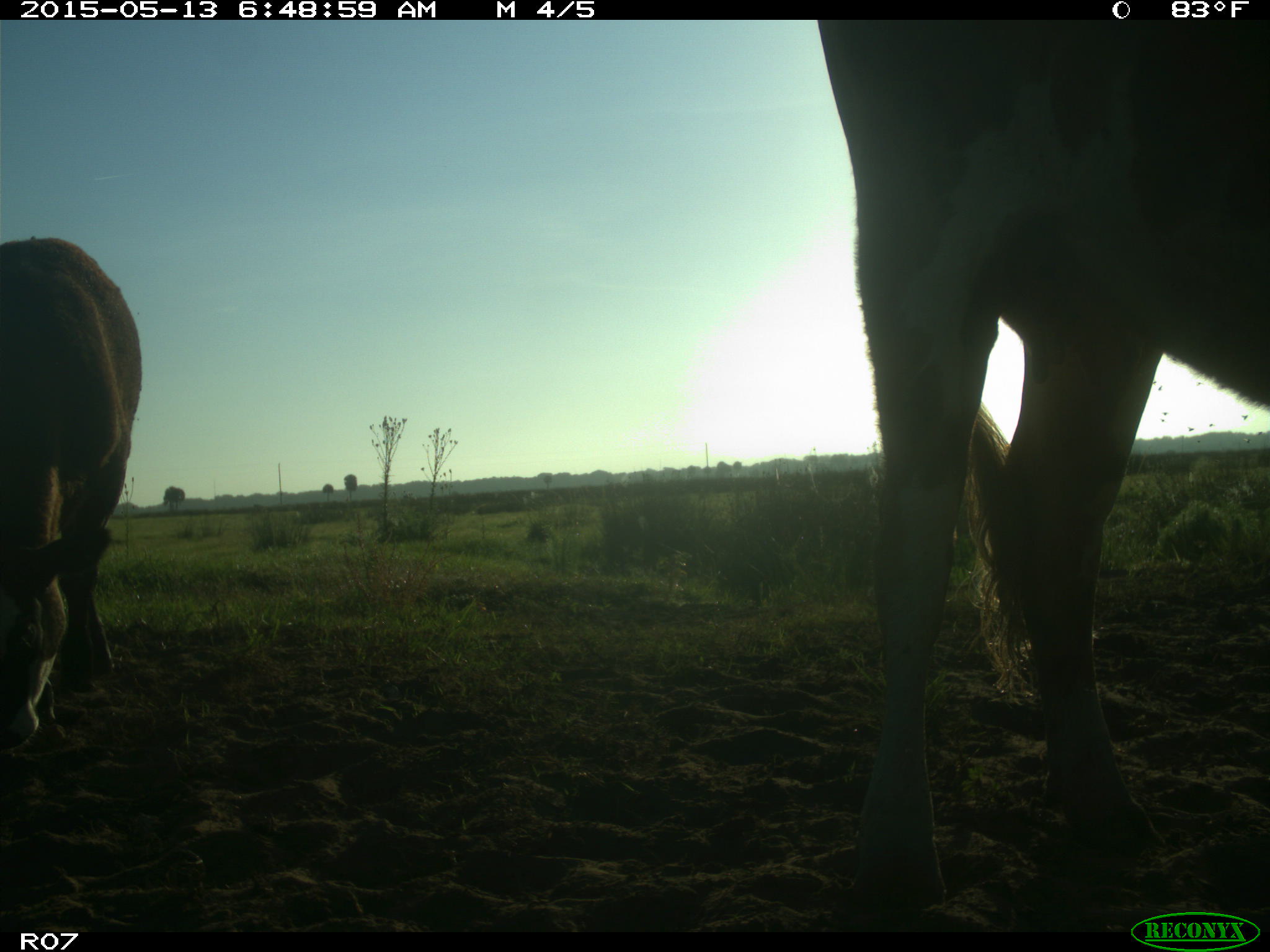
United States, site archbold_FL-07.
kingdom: Animalia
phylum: Chordata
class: Mammalia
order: Artiodactyla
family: Bovidae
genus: Bos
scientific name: Bos taurus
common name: domestic cow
Bos taurus (domestic cow).